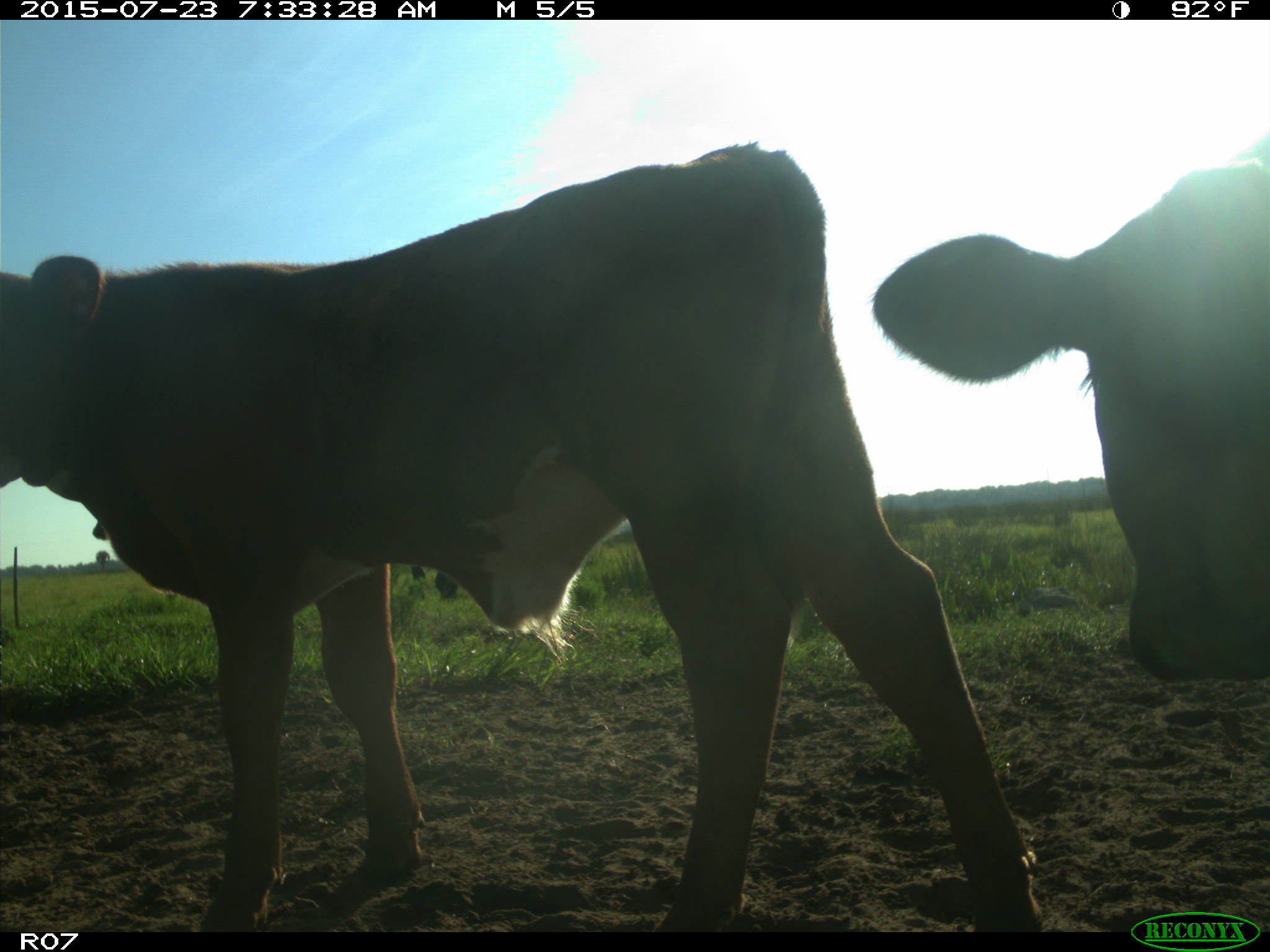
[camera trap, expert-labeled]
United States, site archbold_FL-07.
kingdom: Animalia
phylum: Chordata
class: Mammalia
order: Artiodactyla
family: Bovidae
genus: Bos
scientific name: Bos taurus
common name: domestic cow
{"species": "Bos taurus (domestic cow)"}